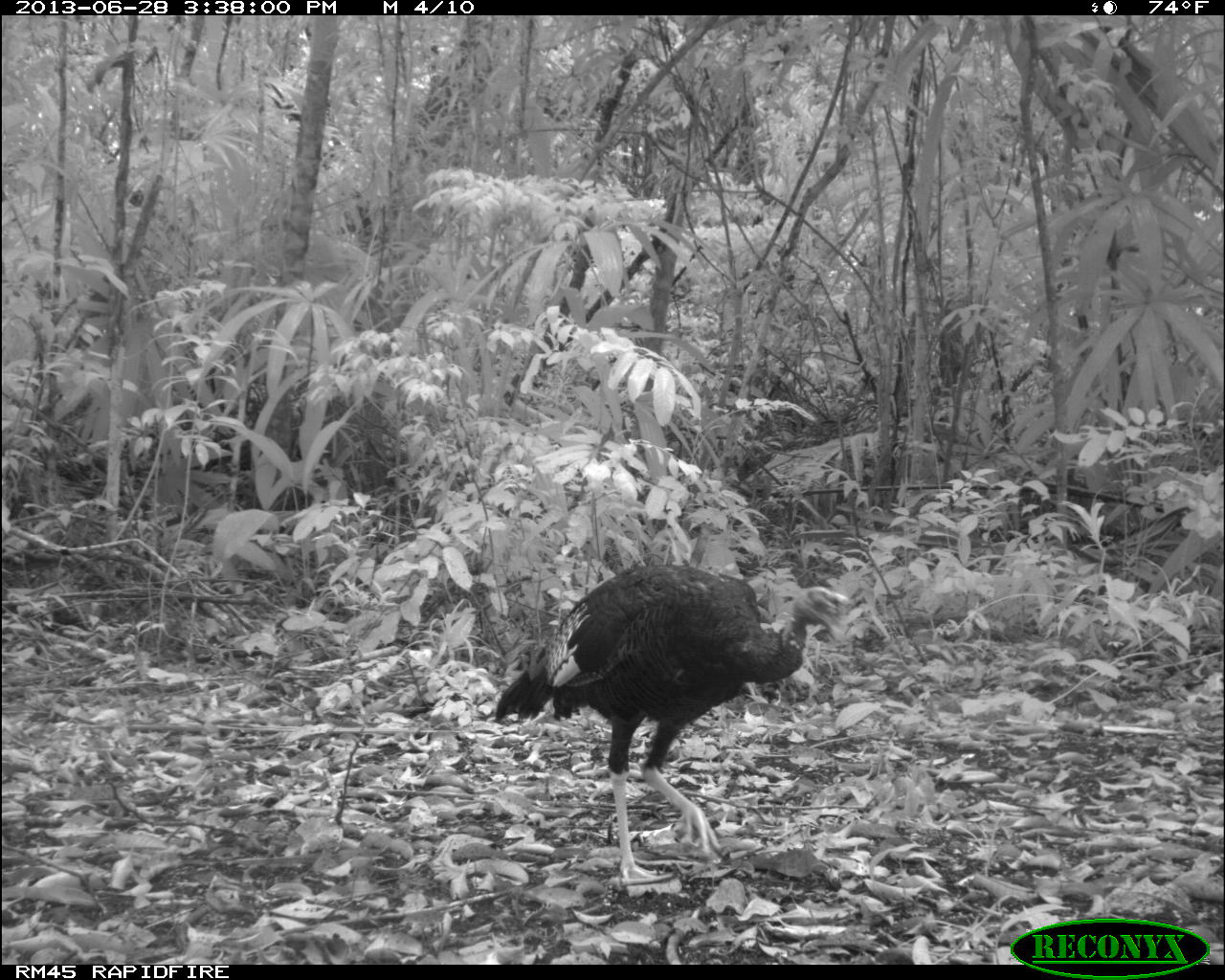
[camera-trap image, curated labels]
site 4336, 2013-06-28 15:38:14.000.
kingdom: Animalia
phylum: Chordata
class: Aves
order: Galliformes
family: Phasianidae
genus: Meleagris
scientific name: Meleagris ocellata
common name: ocellated turkey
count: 1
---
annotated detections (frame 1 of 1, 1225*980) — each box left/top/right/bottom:
meleagris ocellata: 492/561/851/883